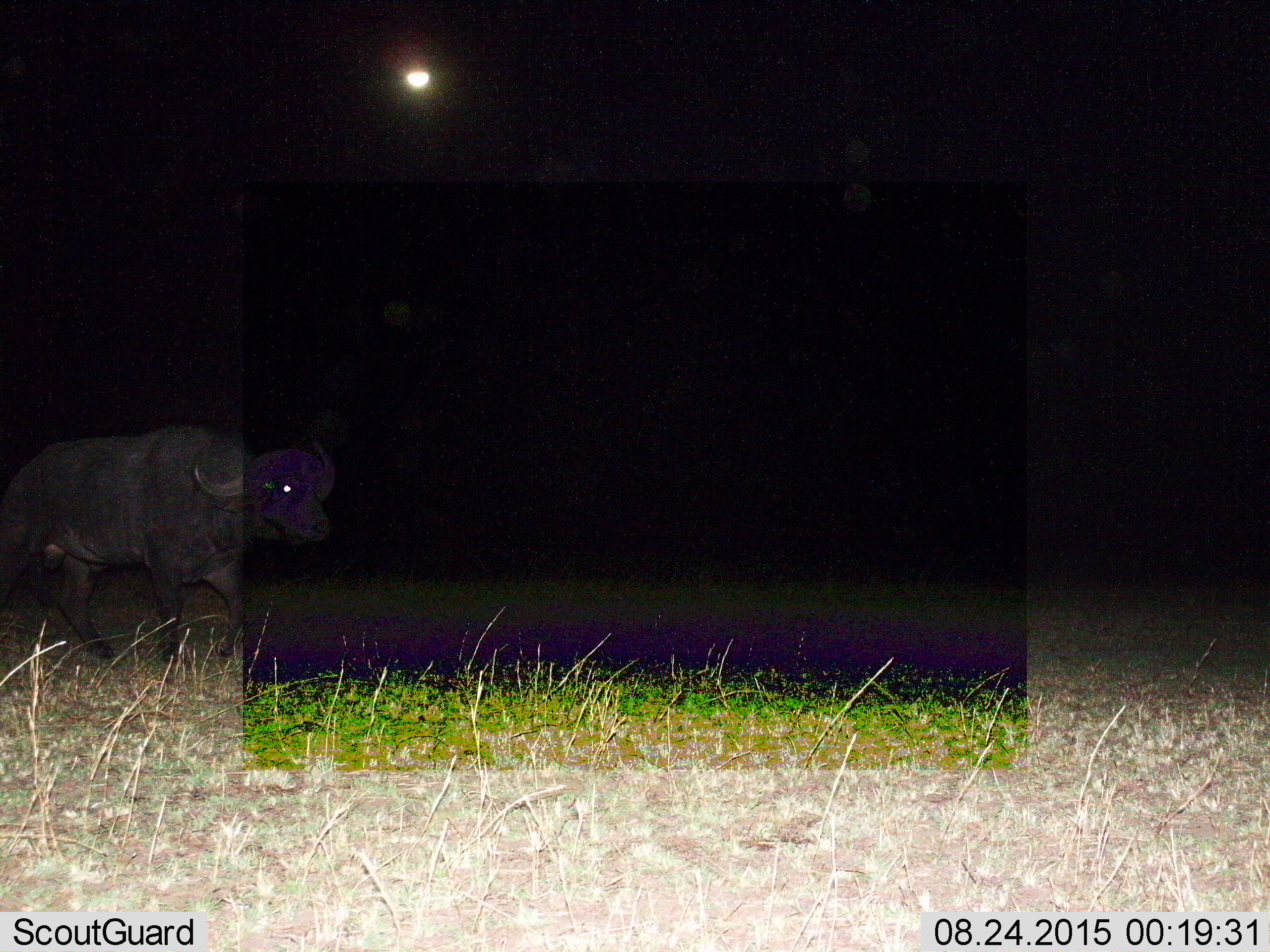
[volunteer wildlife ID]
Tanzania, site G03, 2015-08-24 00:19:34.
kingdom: Animalia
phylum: Chordata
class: Mammalia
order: Artiodactyla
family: Bovidae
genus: Syncerus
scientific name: Syncerus caffer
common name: cape buffalo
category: buffalo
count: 1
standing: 11%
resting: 0%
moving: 94%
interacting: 0%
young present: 0%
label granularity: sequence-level